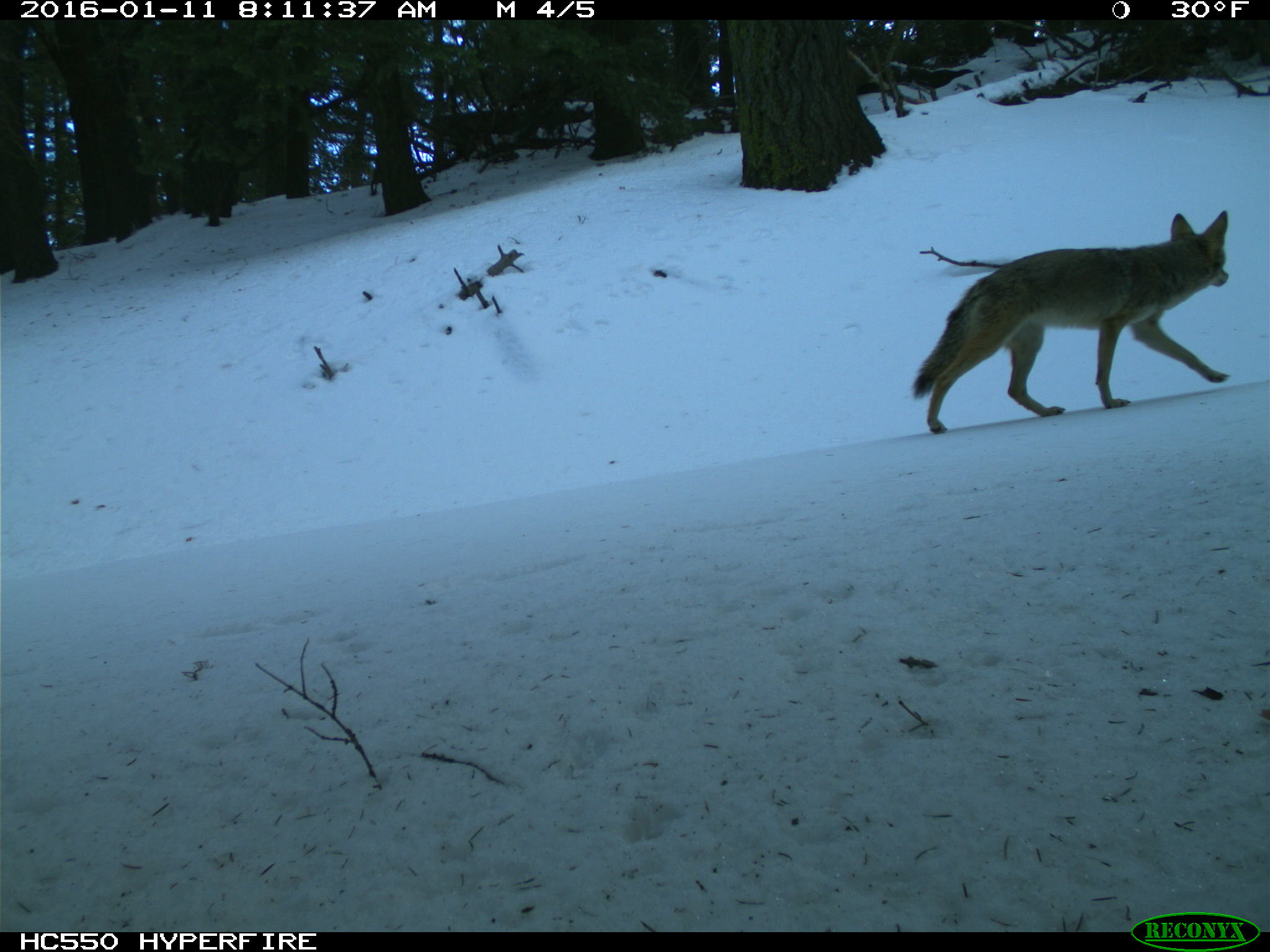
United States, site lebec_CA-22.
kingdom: Animalia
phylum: Chordata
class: Mammalia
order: Carnivora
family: Canidae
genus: Canis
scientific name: Canis latrans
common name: coyote